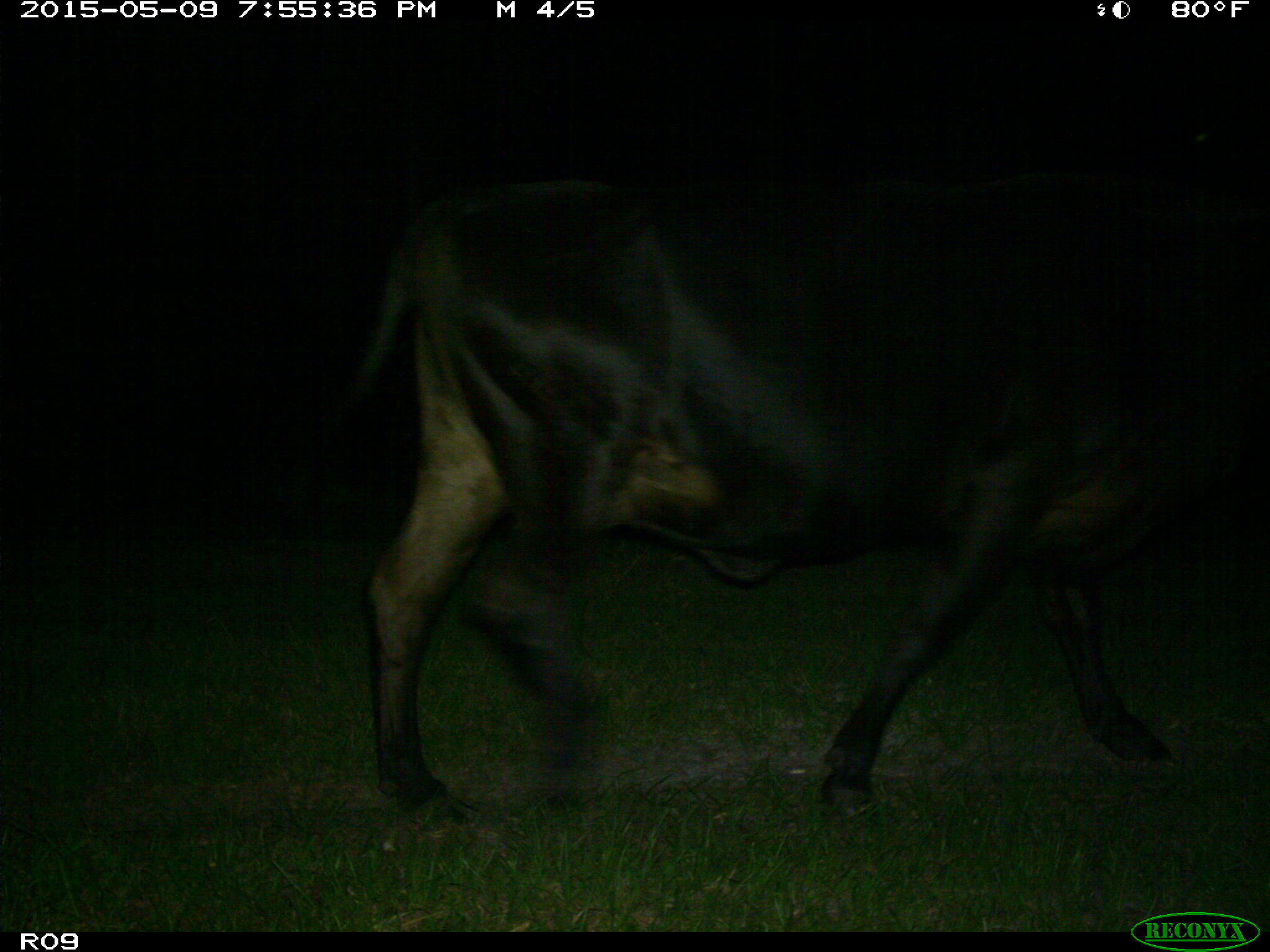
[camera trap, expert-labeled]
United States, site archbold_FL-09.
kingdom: Animalia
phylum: Chordata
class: Mammalia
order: Artiodactyla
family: Bovidae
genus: Bos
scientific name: Bos taurus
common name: domestic cow